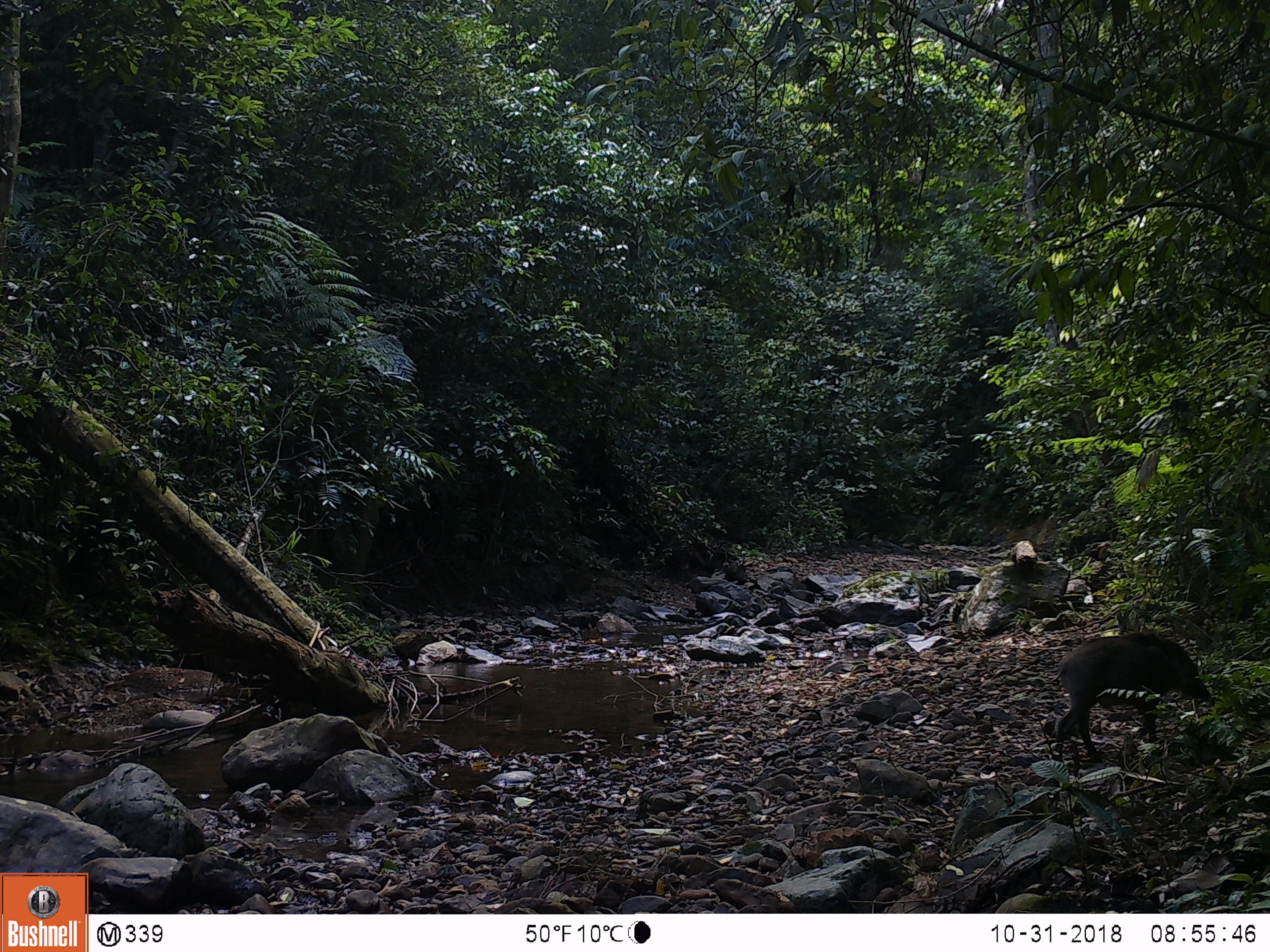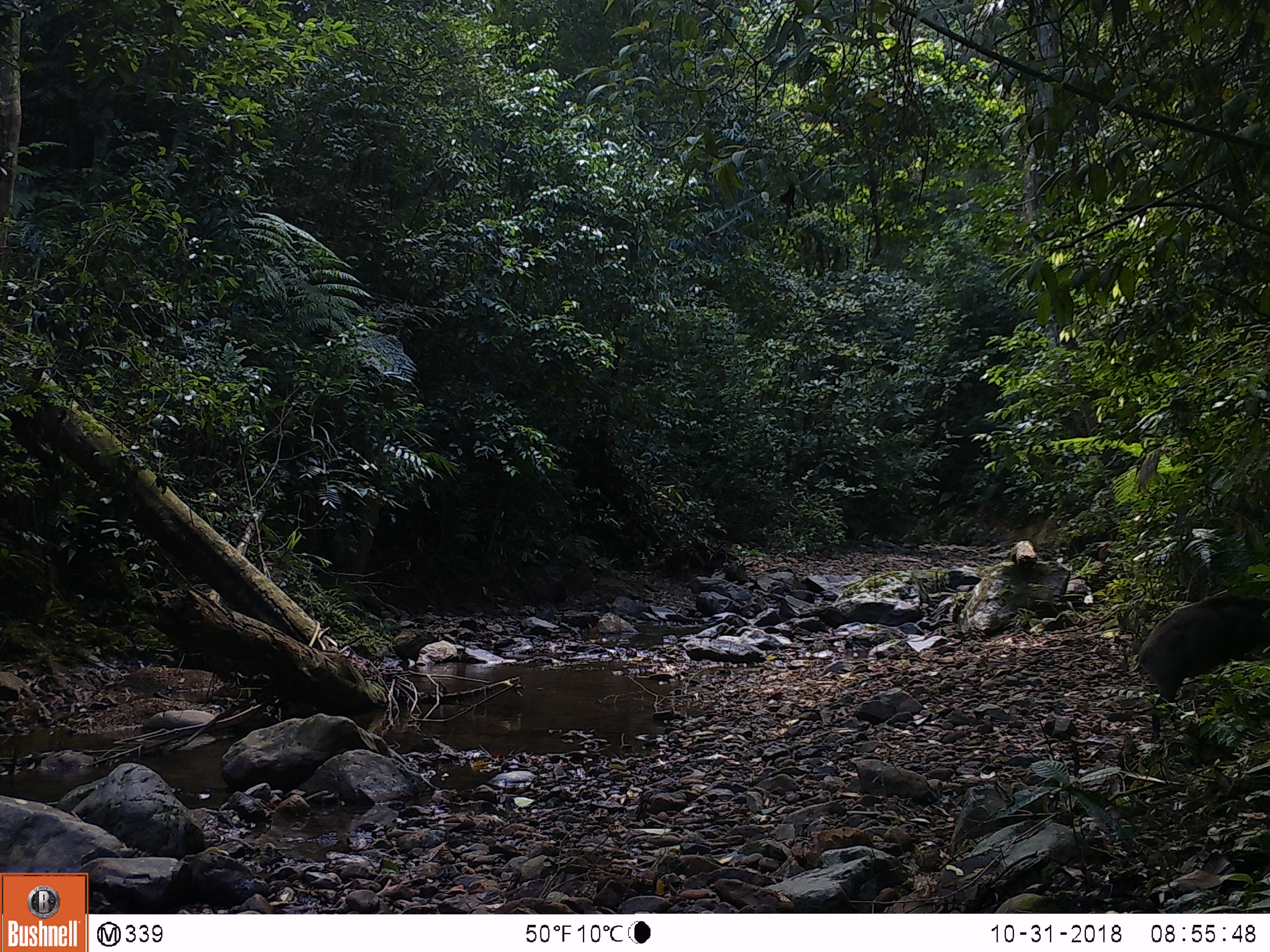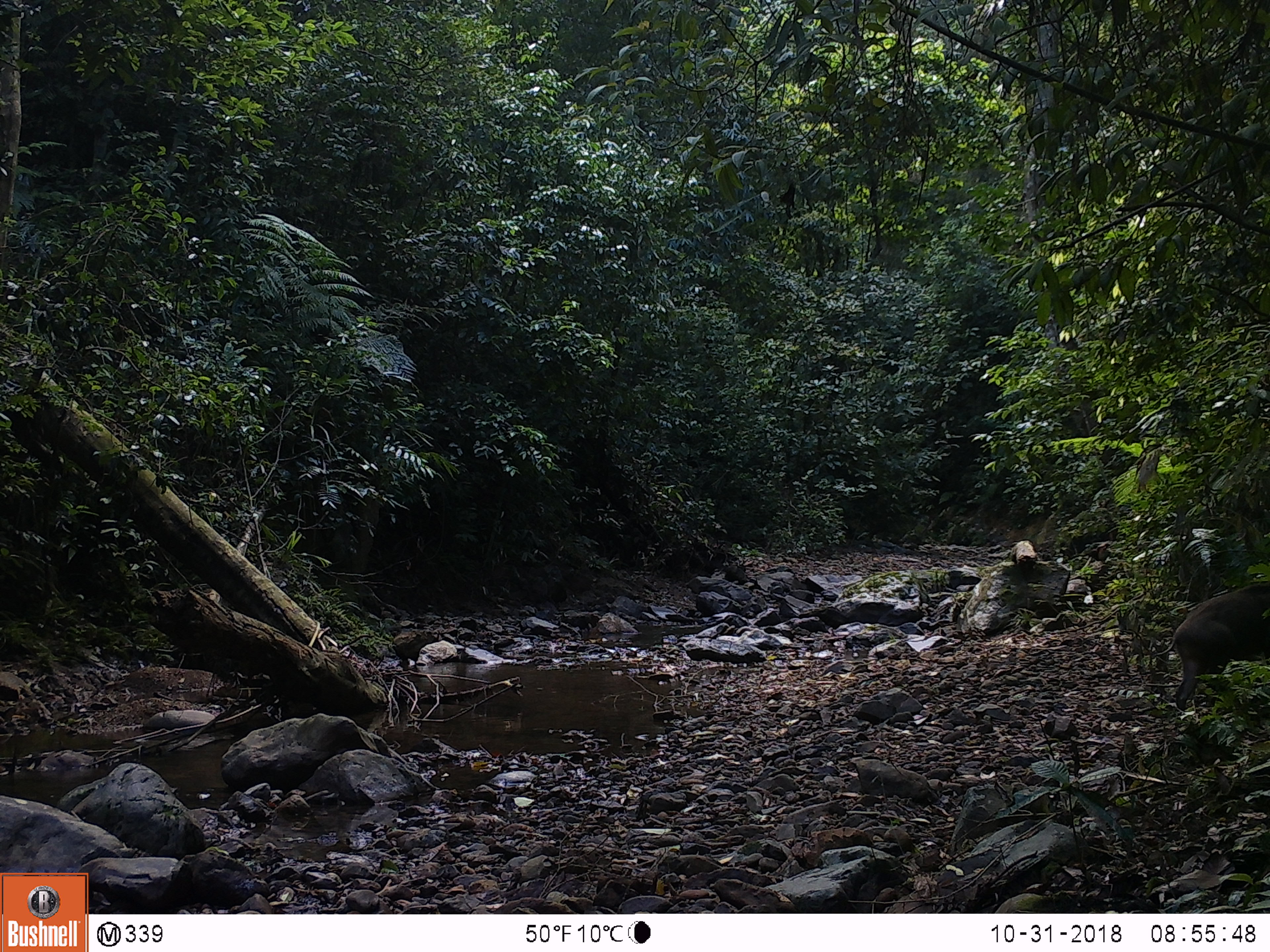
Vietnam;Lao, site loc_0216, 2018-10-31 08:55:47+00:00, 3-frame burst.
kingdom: Animalia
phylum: Chordata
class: Mammalia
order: Artiodactyla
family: Suidae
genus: Sus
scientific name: Sus scrofa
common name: eurasian wild pig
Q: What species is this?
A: Eurasian wild pig (Sus scrofa).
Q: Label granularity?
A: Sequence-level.